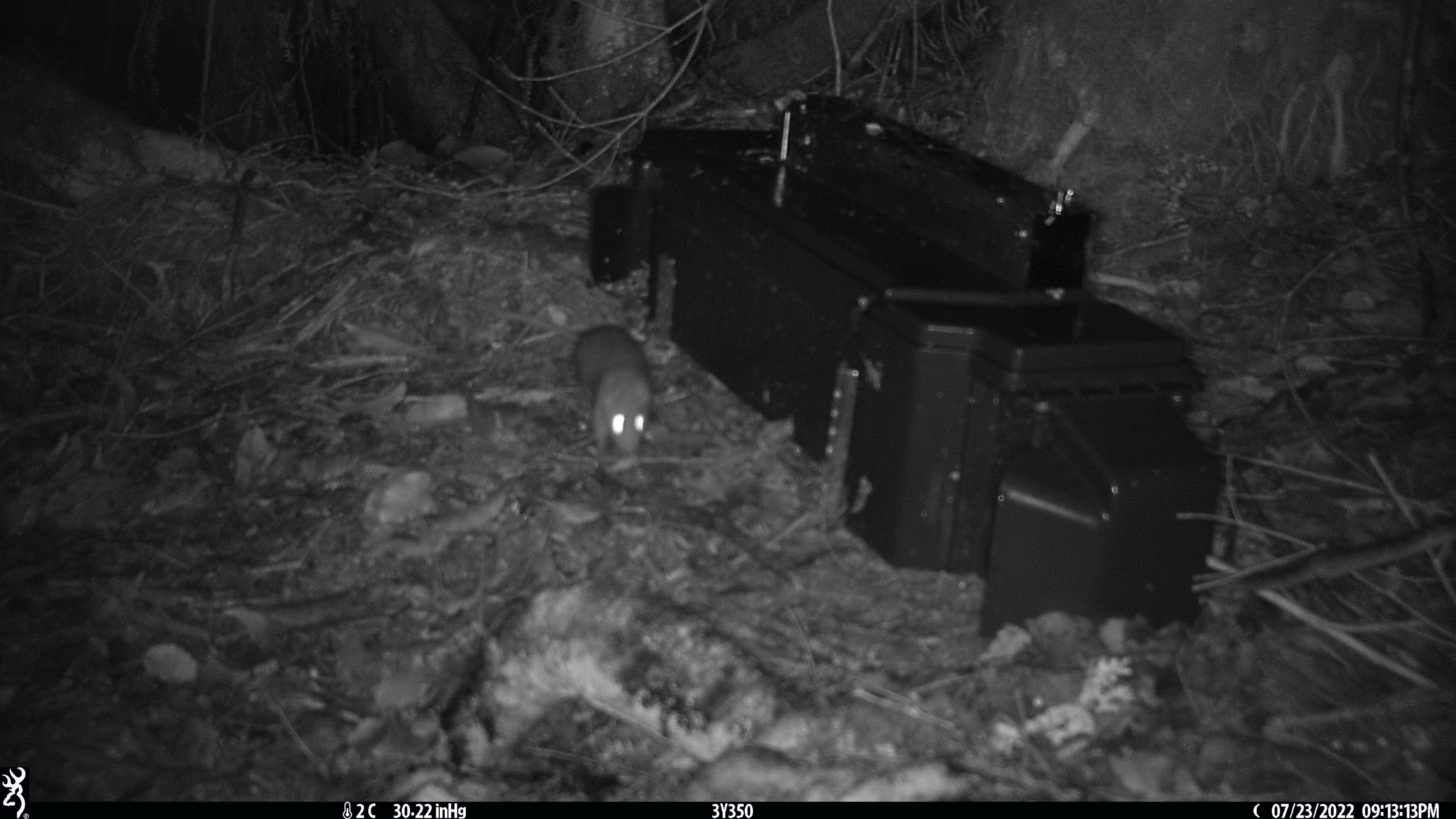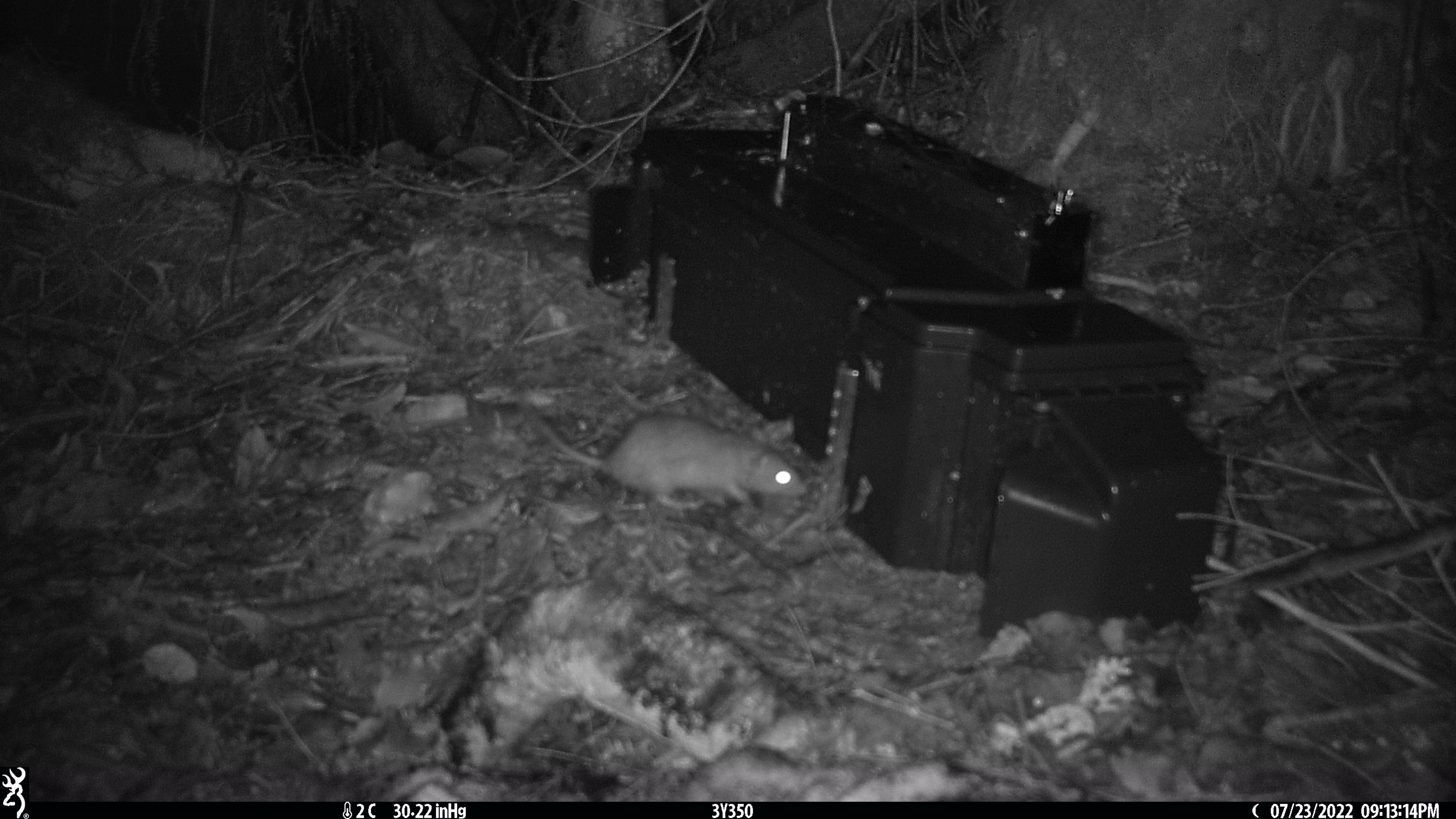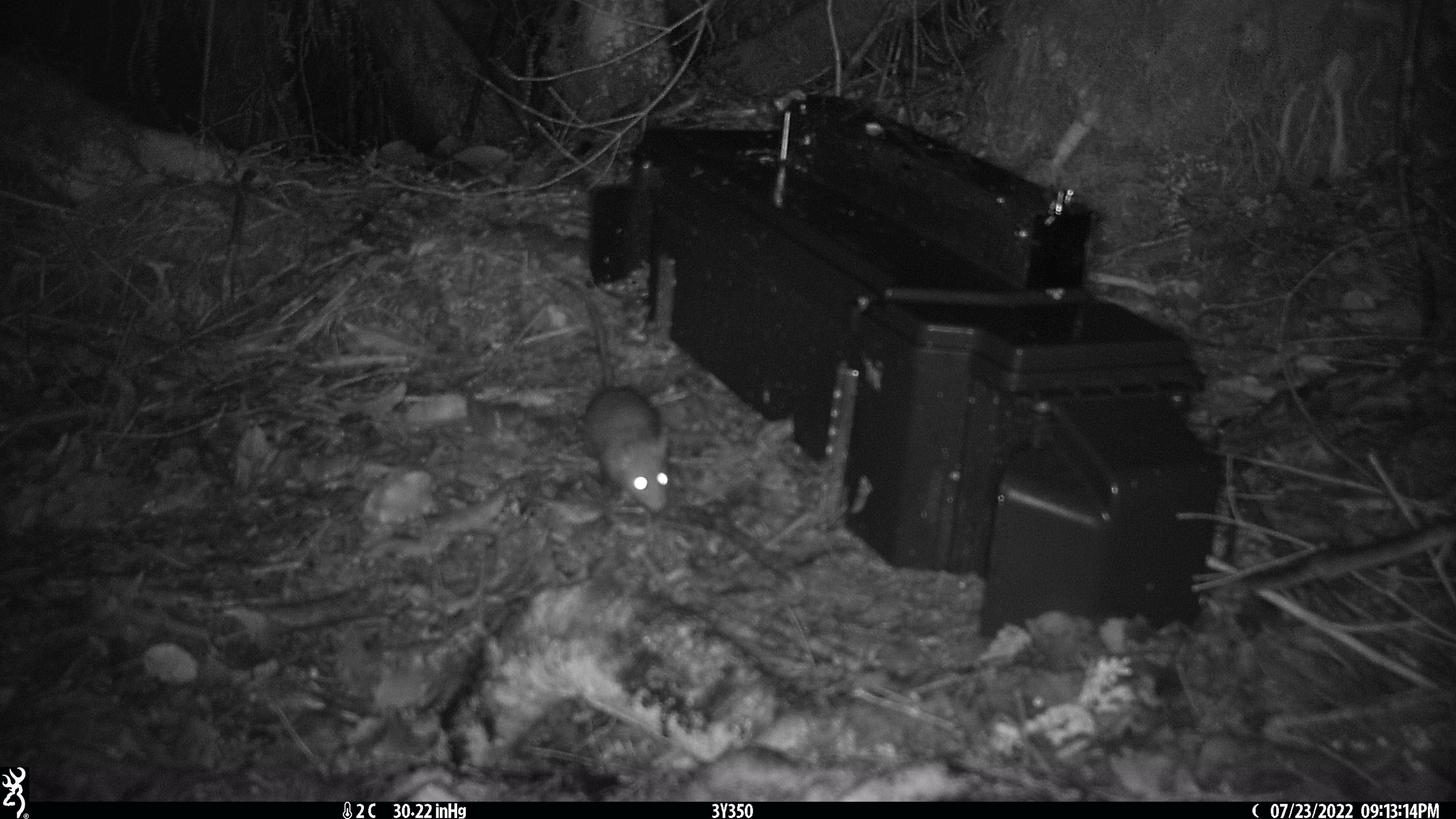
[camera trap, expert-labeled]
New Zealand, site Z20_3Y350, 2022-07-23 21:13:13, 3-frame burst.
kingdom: Animalia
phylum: Chordata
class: Mammalia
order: Rodentia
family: Muridae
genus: Rattus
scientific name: Rattus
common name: rat